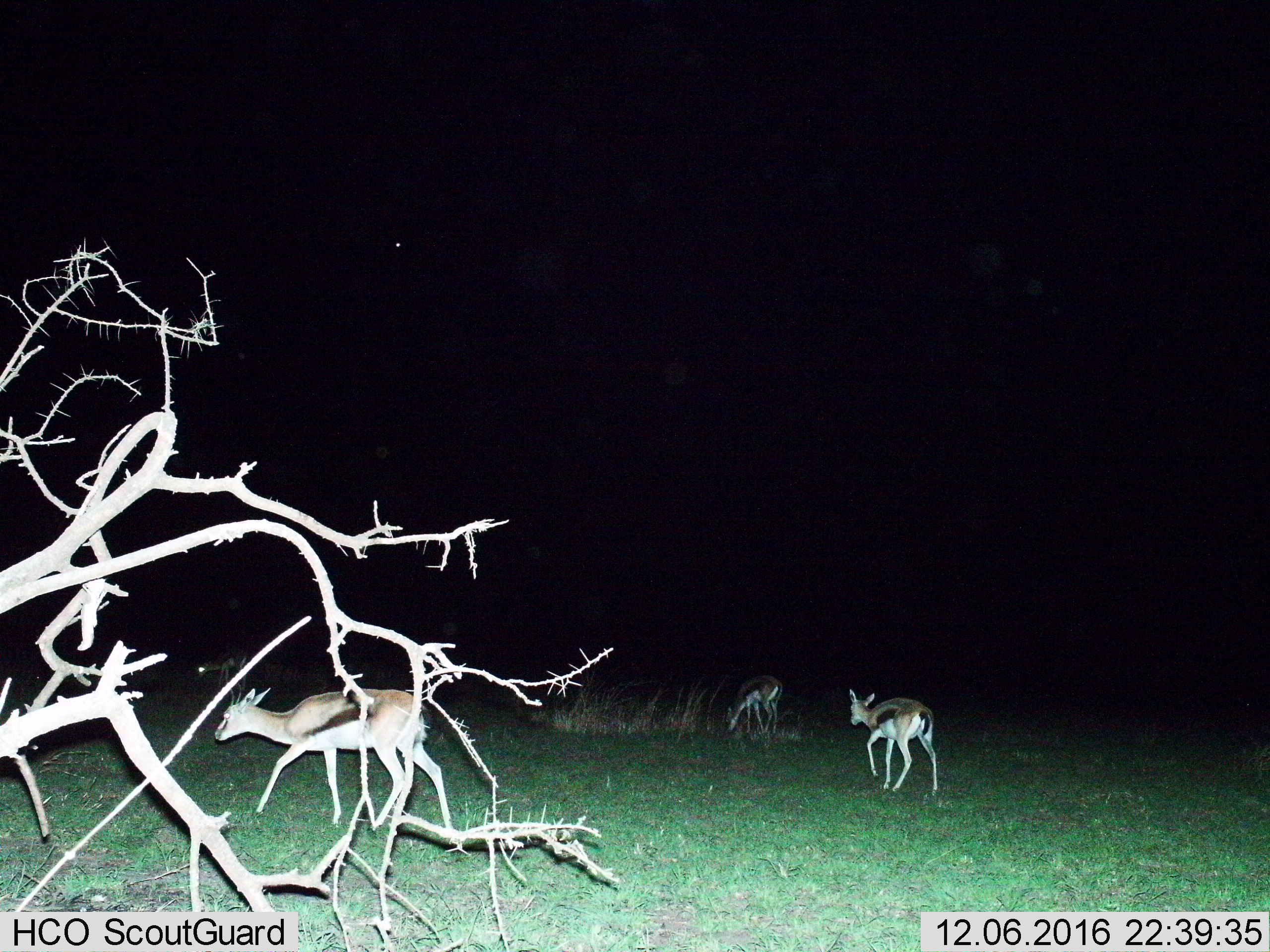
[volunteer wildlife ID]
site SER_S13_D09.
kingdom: Animalia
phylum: Chordata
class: Mammalia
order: Artiodactyla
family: Bovidae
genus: Eudorcas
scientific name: Eudorcas thomsonii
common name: thomson's gazelle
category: gazellethomsons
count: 3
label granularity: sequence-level